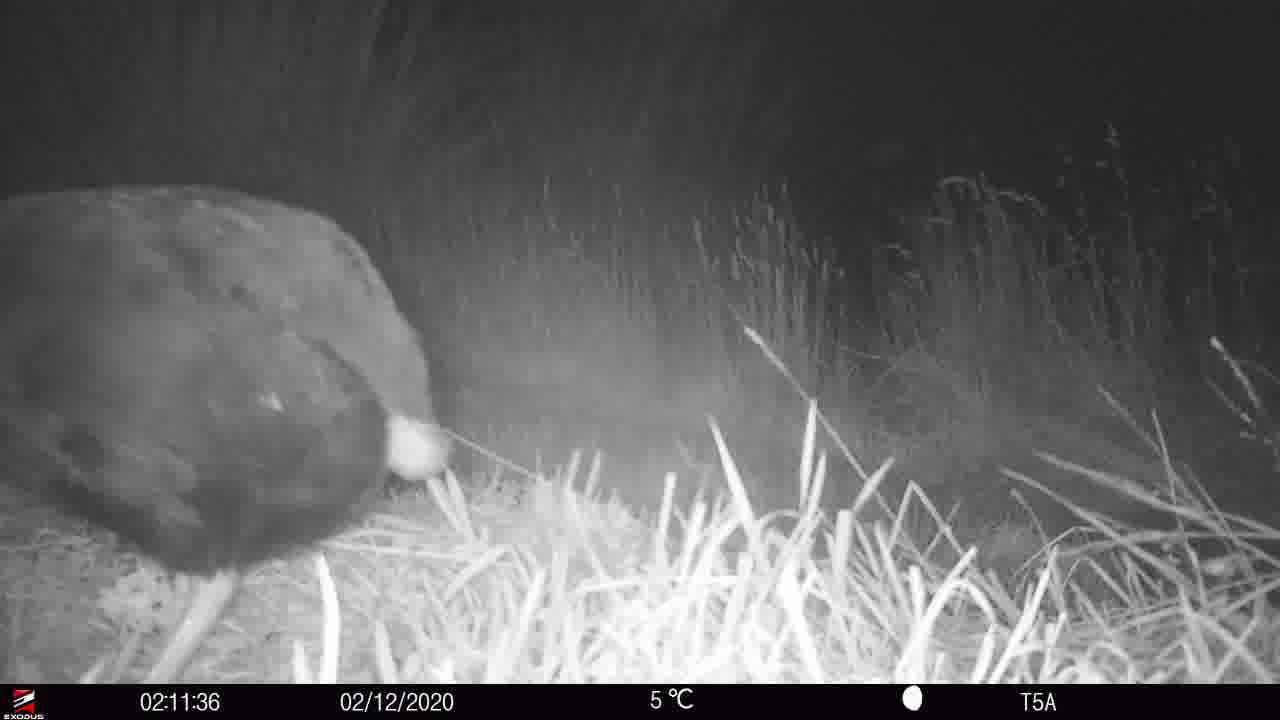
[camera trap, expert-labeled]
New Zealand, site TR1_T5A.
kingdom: Animalia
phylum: Chordata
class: Aves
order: Gruiformes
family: Rallidae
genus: Porphyrio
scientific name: Porphyrio mantelli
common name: takahe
Takahe (Porphyrio mantelli).